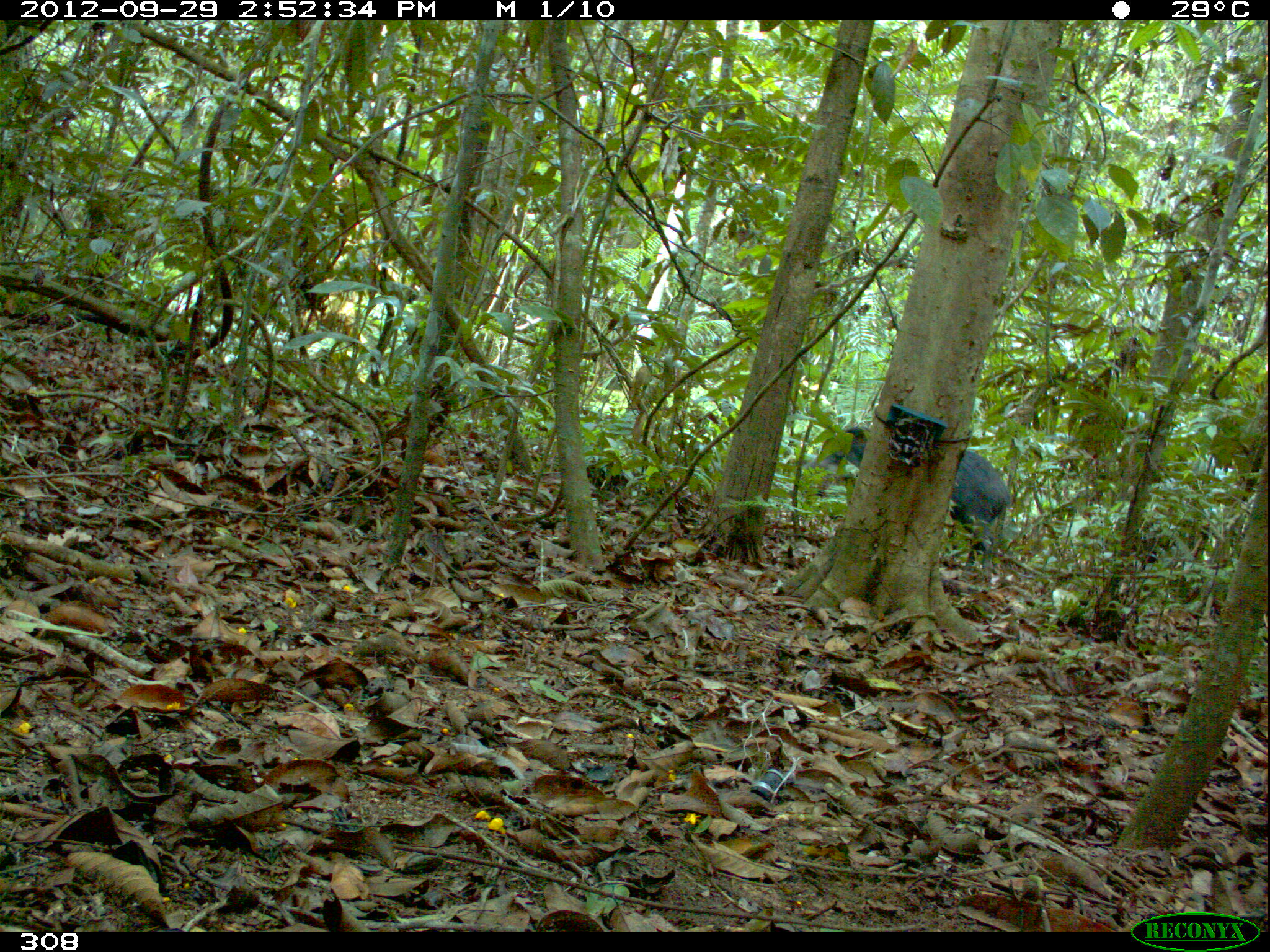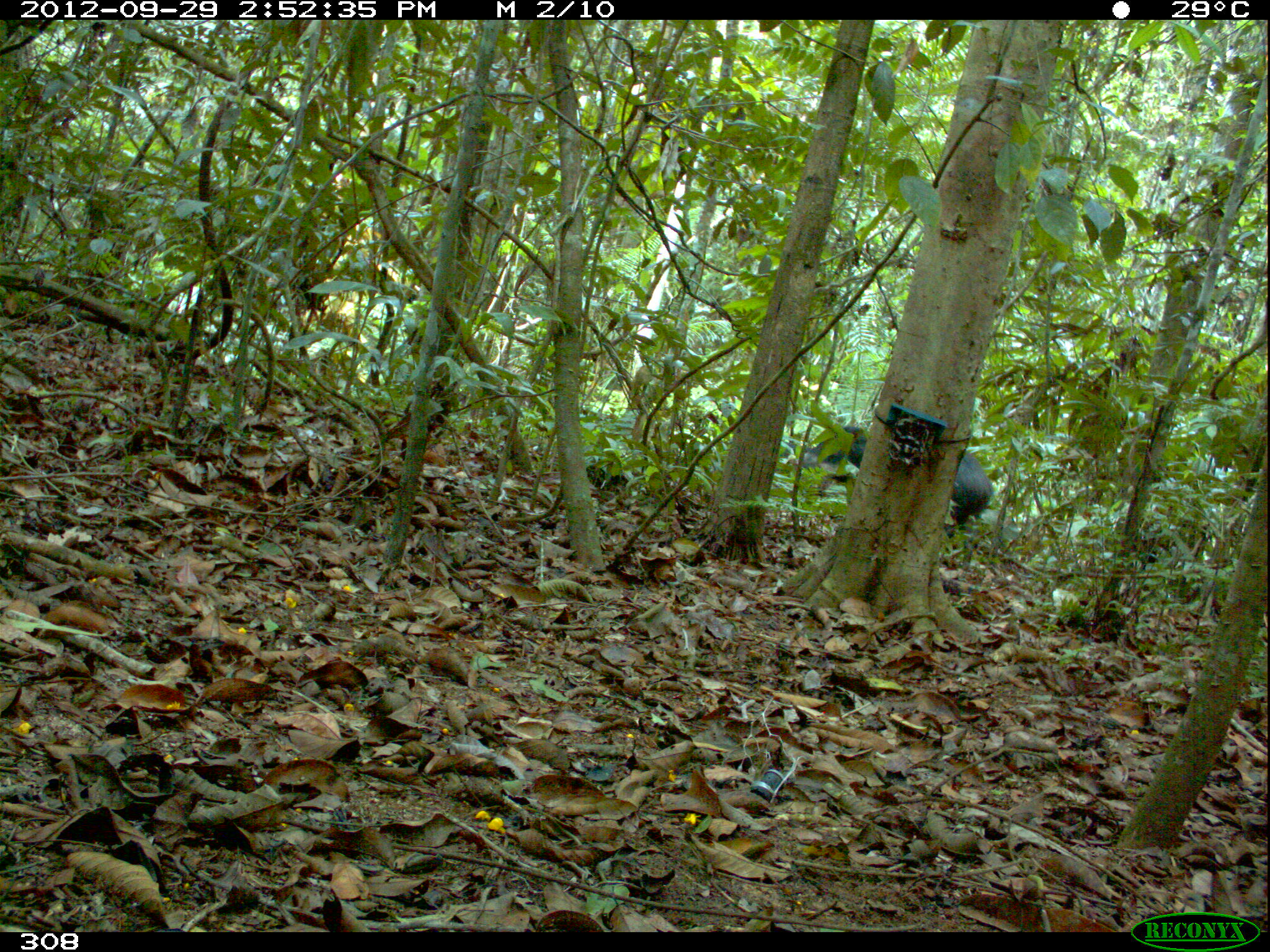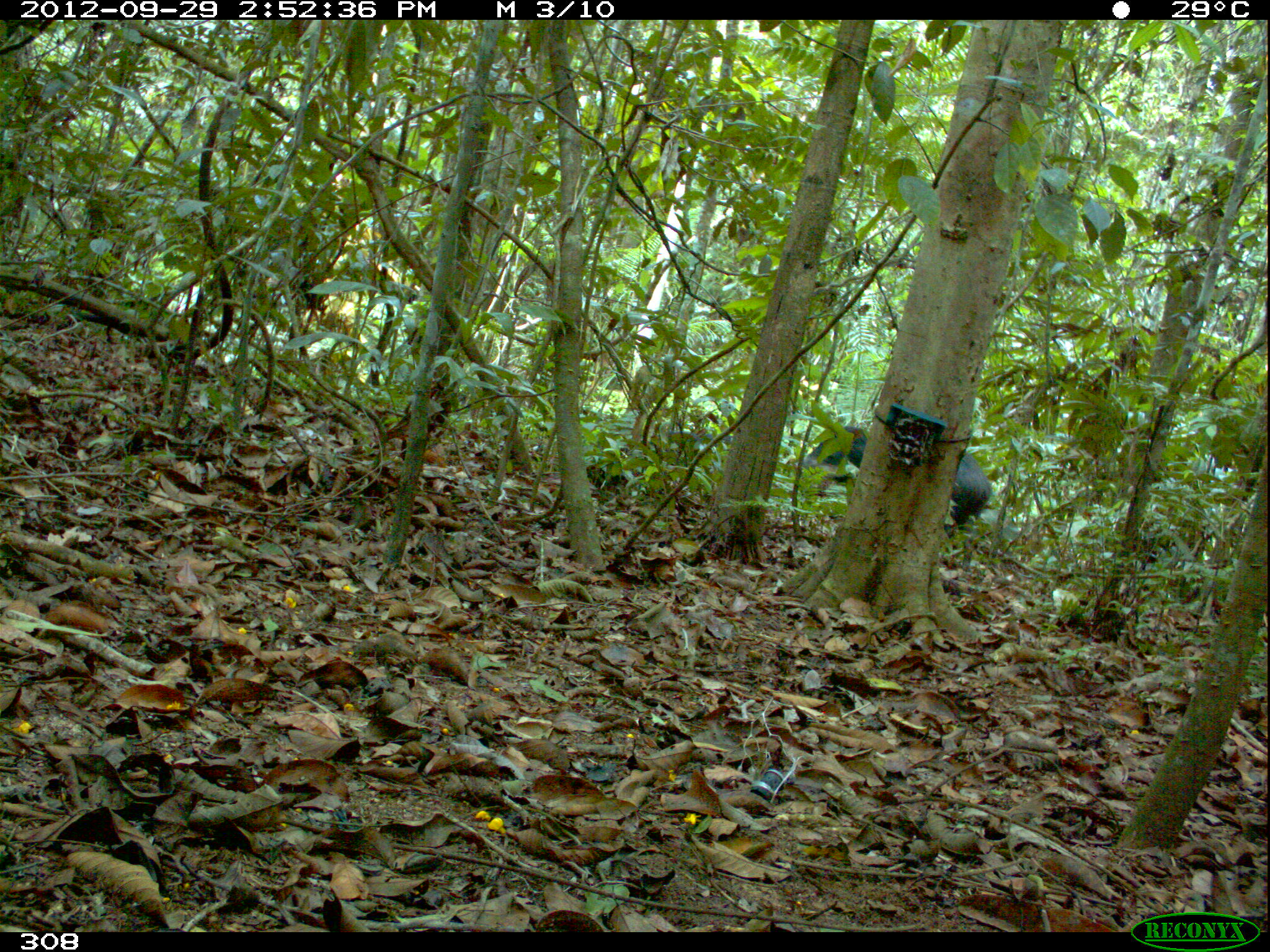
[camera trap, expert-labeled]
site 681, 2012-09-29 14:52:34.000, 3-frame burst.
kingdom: Animalia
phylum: Chordata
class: Mammalia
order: Artiodactyla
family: Tayassuidae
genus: Tayassu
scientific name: Tayassu pecari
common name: white-lipped peccary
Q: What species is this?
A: Tayassu pecari (white-lipped peccary).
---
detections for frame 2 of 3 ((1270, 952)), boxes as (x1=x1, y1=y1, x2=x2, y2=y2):
tayassu pecari: (x1=793, y1=423, x2=991, y2=538)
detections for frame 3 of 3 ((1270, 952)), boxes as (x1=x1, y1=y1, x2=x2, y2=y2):
tayassu pecari: (x1=800, y1=424, x2=991, y2=538)